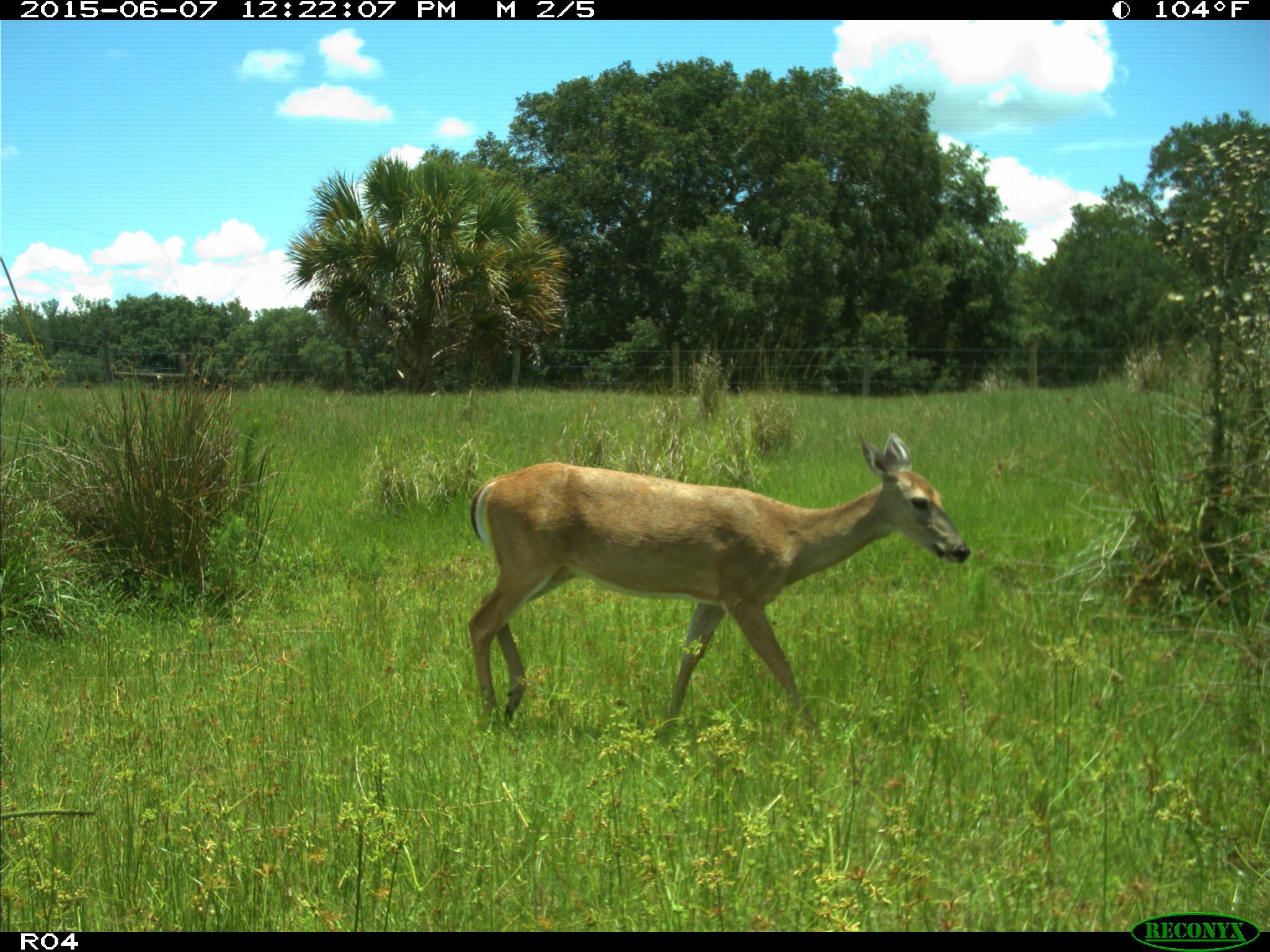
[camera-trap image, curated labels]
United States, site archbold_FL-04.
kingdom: Animalia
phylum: Chordata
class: Mammalia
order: Artiodactyla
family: Cervidae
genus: Odocoileus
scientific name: Odocoileus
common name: deer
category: unidentified deer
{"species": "unidentified deer (deer) (Odocoileus)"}